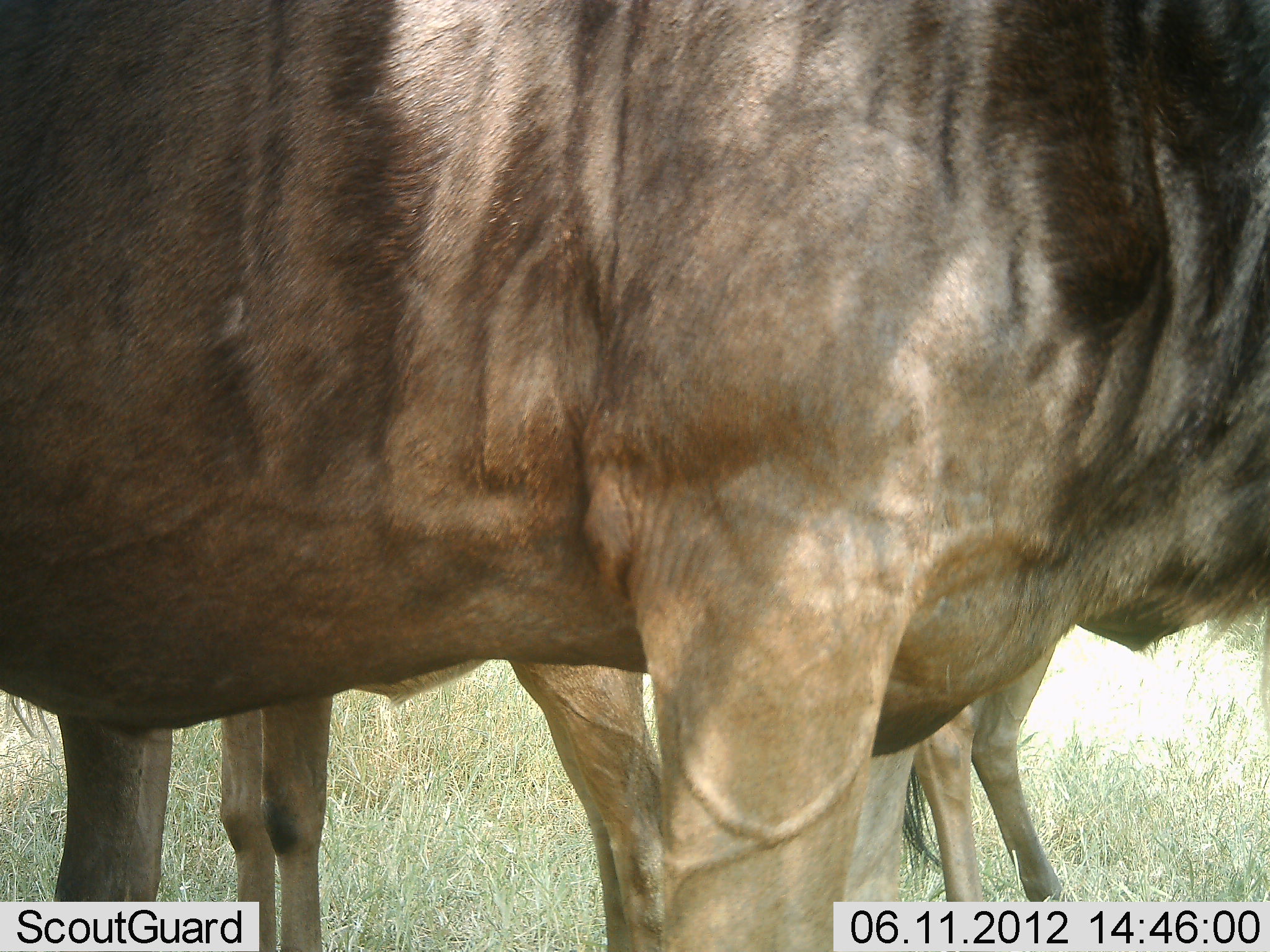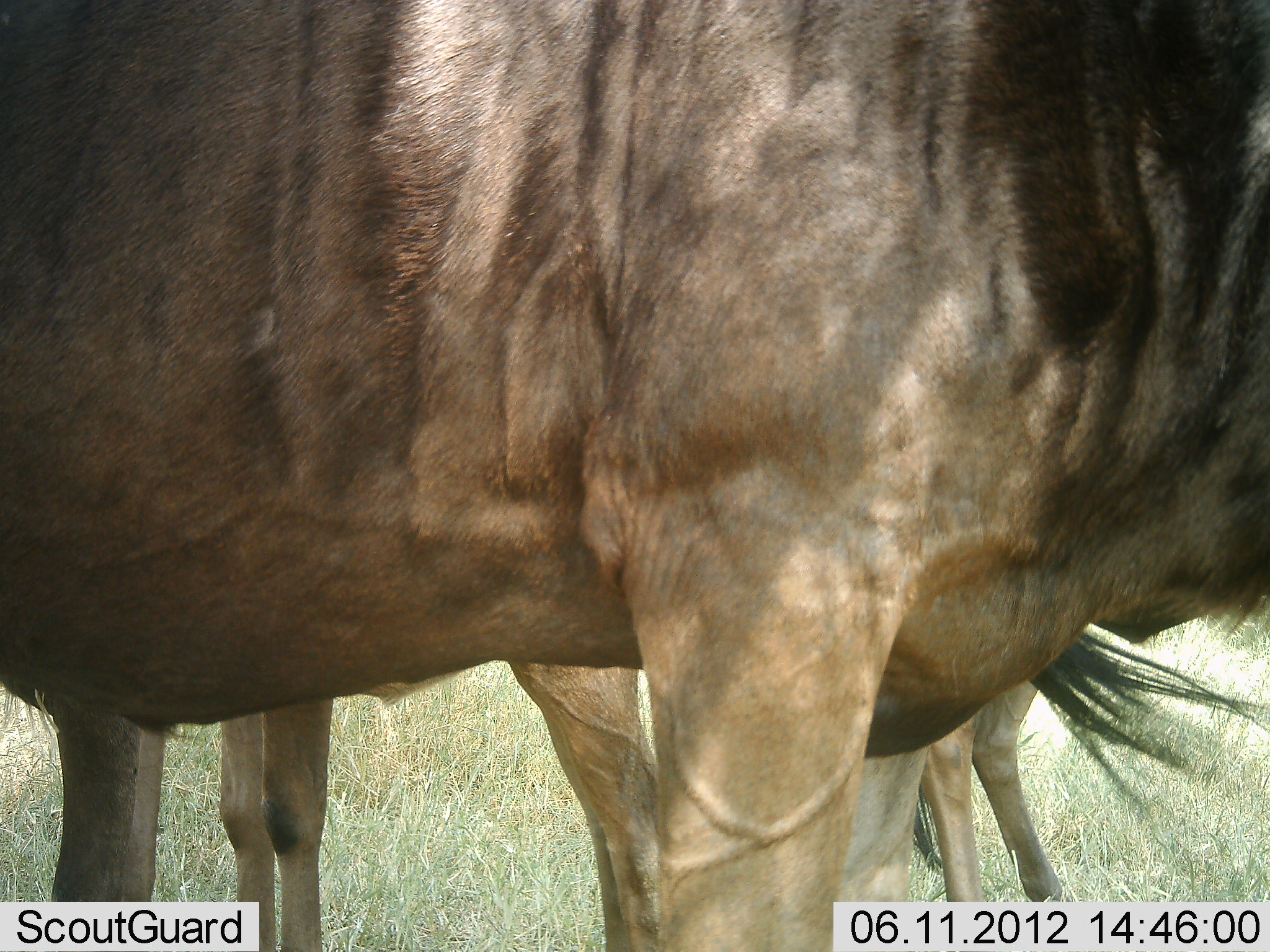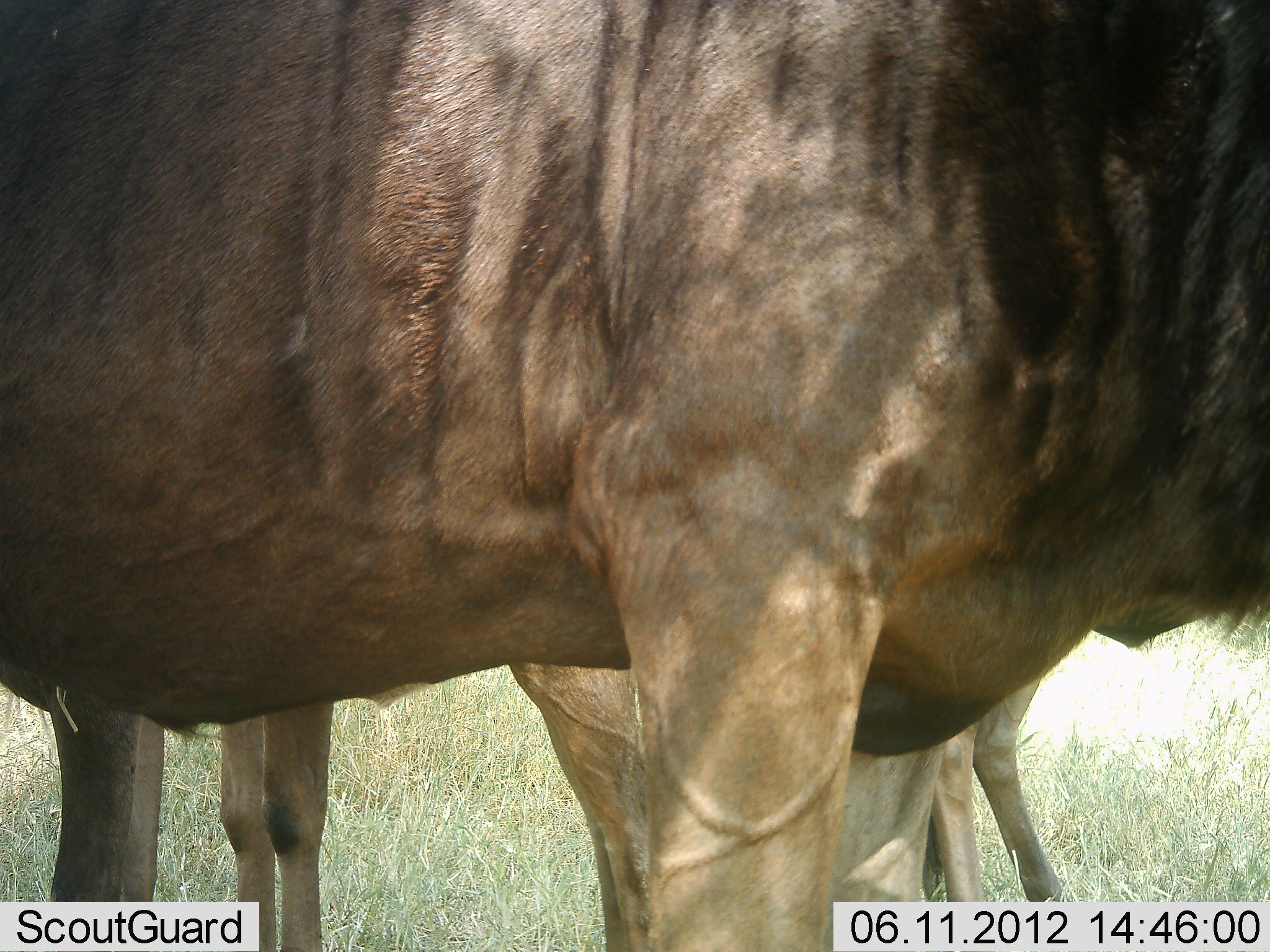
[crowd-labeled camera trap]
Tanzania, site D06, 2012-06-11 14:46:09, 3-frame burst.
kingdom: Animalia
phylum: Chordata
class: Mammalia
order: Artiodactyla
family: Bovidae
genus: Connochaetes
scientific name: Connochaetes taurinus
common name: blue wildebeest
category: wildebeest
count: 3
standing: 100%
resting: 0%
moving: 0%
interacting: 0%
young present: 40%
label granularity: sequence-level